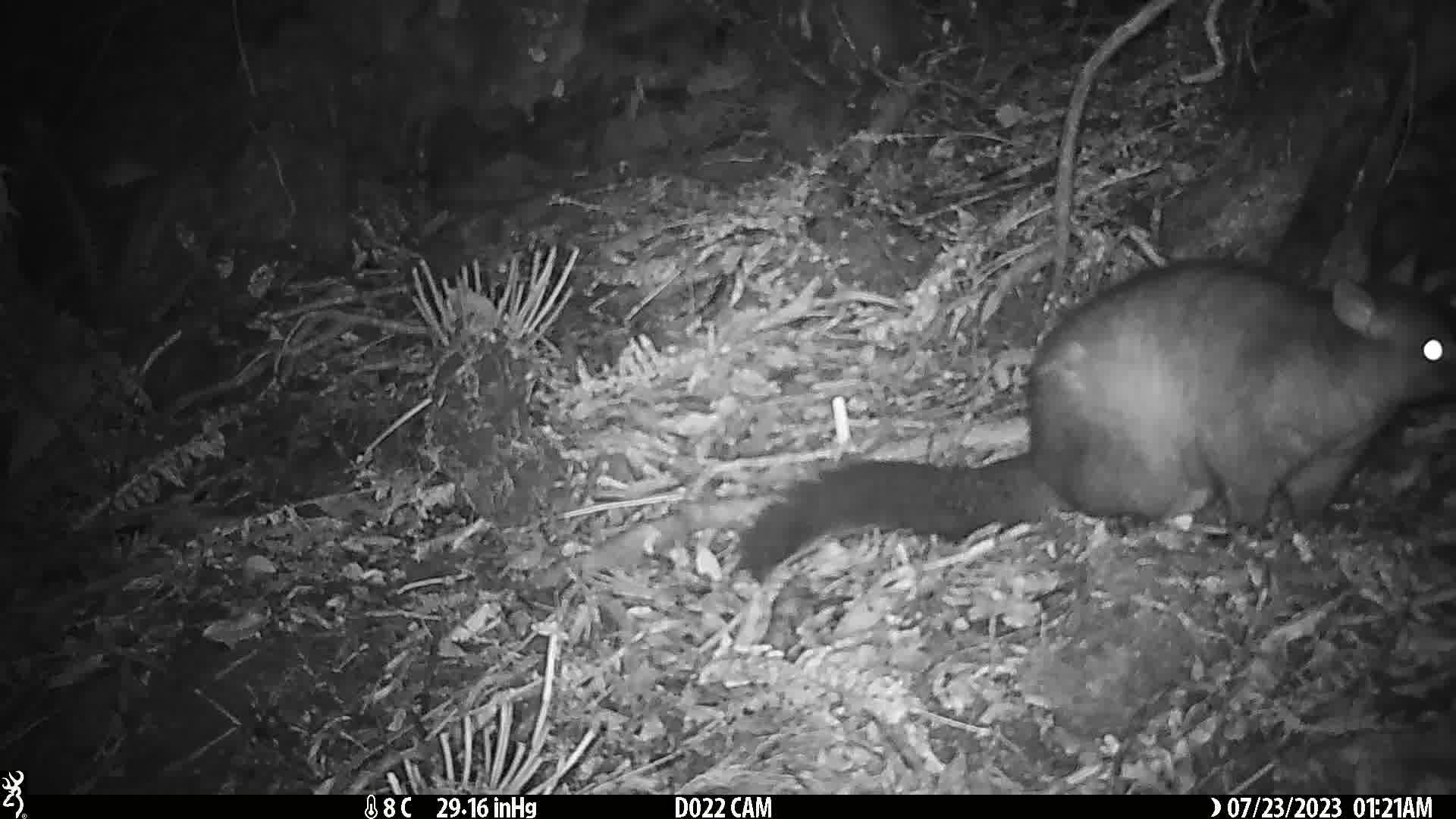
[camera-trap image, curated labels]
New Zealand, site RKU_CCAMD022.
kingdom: Animalia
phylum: Chordata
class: Mammalia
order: Diprotodontia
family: Phalangeridae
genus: Trichosurus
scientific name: Trichosurus vulpecula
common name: common brushtail possum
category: possum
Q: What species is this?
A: Possum (common brushtail possum) (Trichosurus vulpecula).